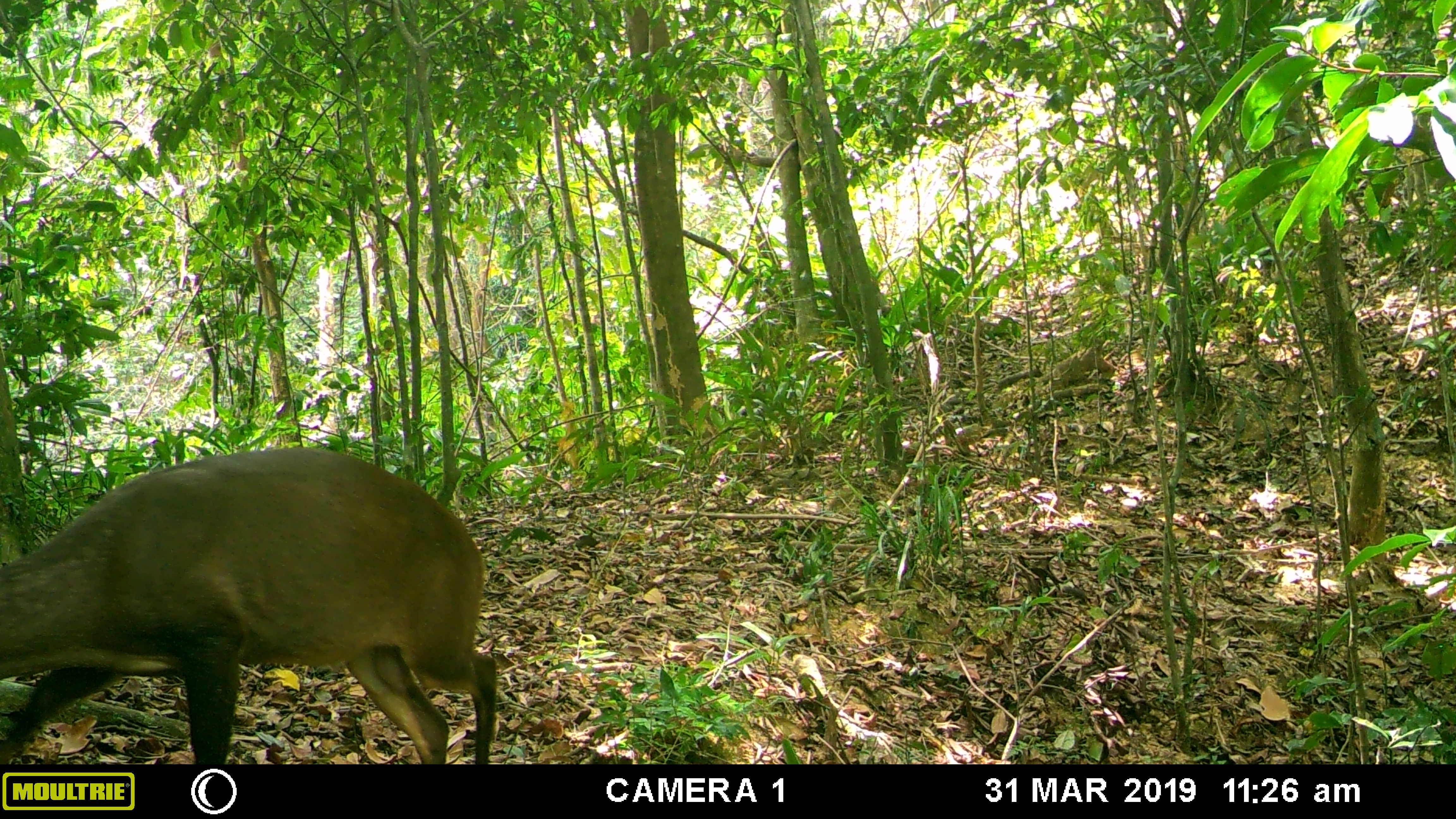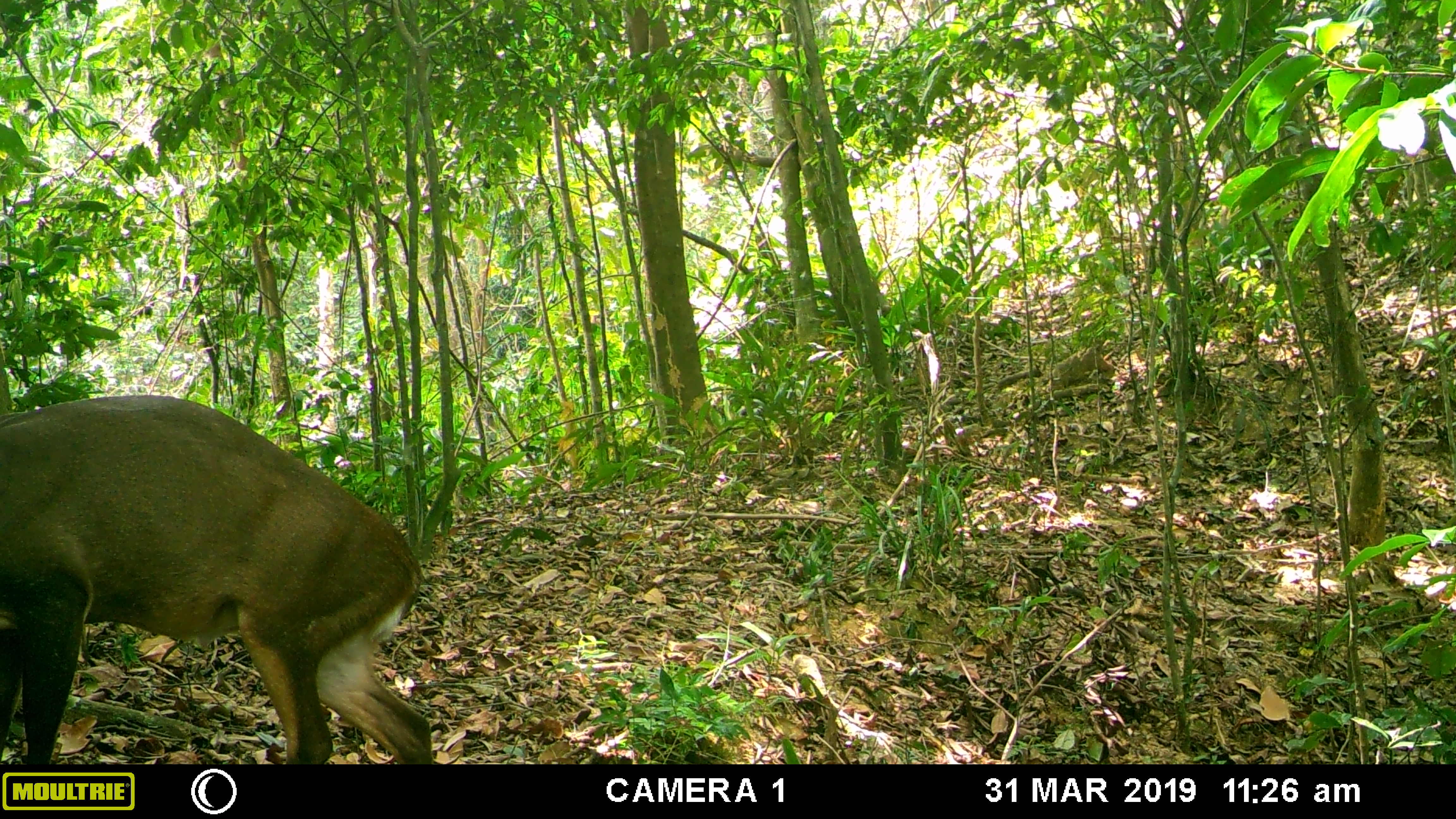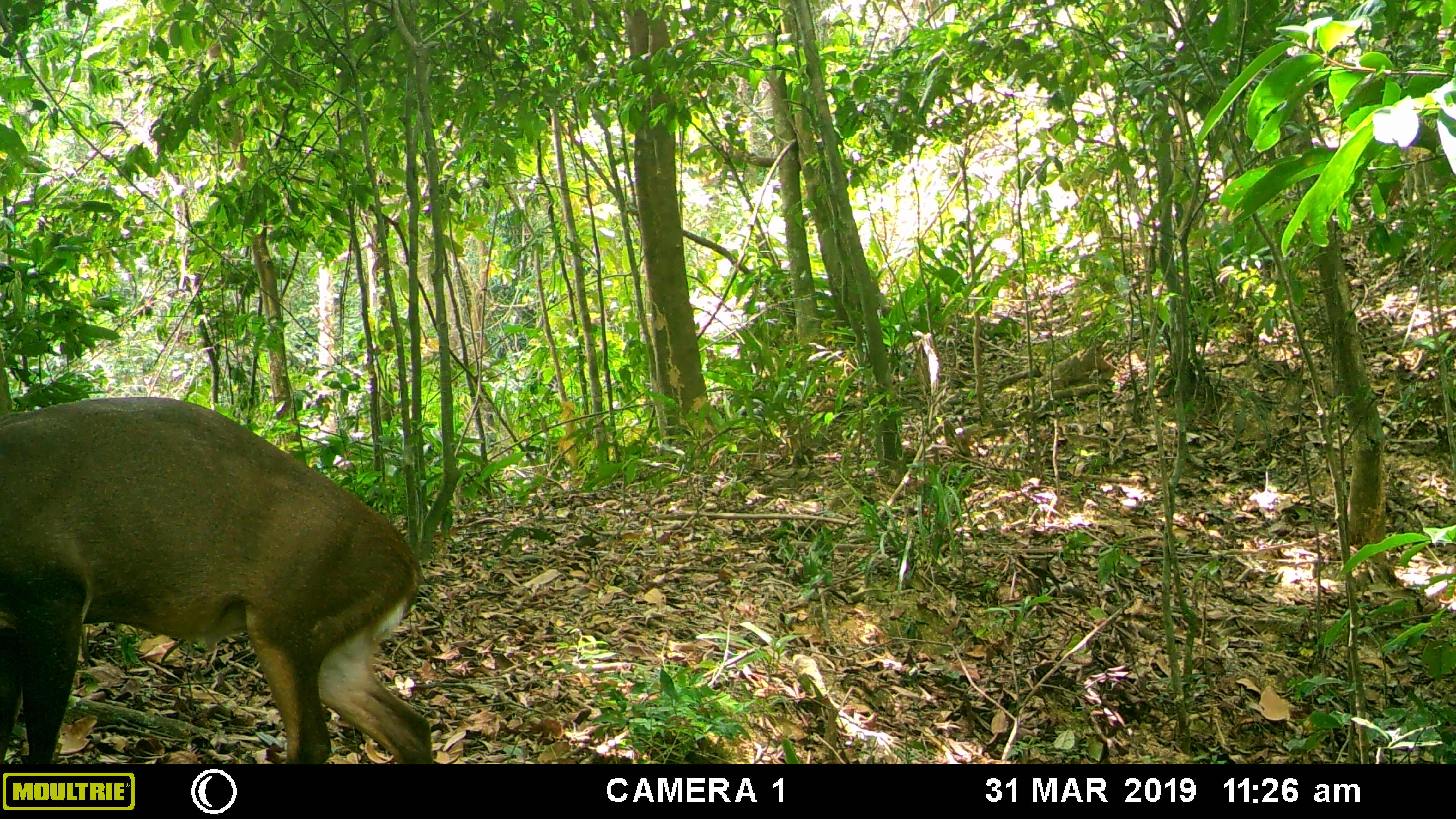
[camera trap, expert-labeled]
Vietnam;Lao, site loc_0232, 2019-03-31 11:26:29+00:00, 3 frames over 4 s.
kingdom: Animalia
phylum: Chordata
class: Mammalia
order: Artiodactyla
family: Cervidae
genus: Muntiacus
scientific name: Muntiacus vuquangensis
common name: large-antlered muntjac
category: large antlered muntjac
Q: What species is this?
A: Large antlered muntjac (large-antlered muntjac) (Muntiacus vuquangensis).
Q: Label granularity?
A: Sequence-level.